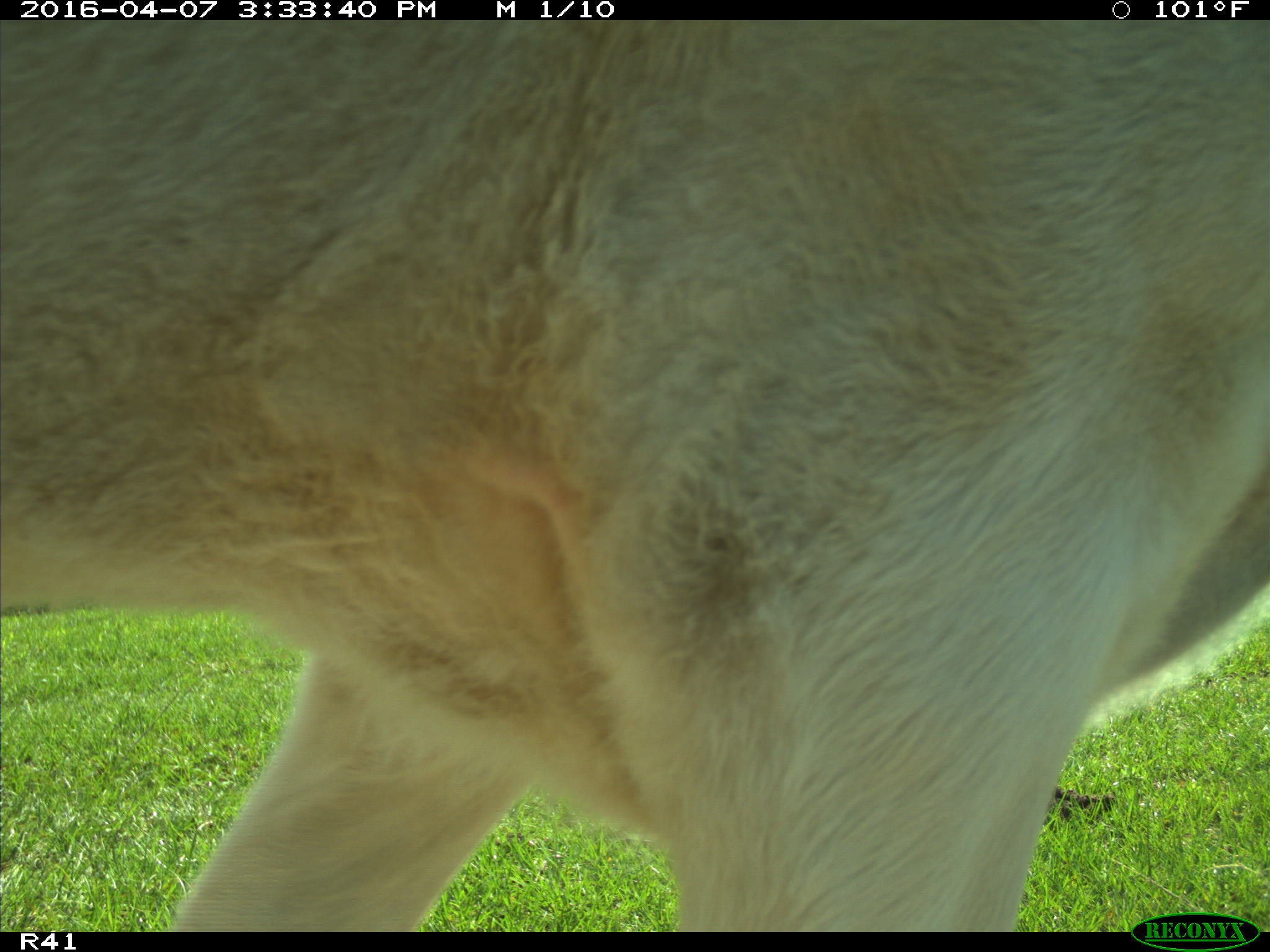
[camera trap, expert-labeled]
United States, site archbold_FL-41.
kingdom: Animalia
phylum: Chordata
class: Mammalia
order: Artiodactyla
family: Bovidae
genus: Bos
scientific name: Bos taurus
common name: domestic cow